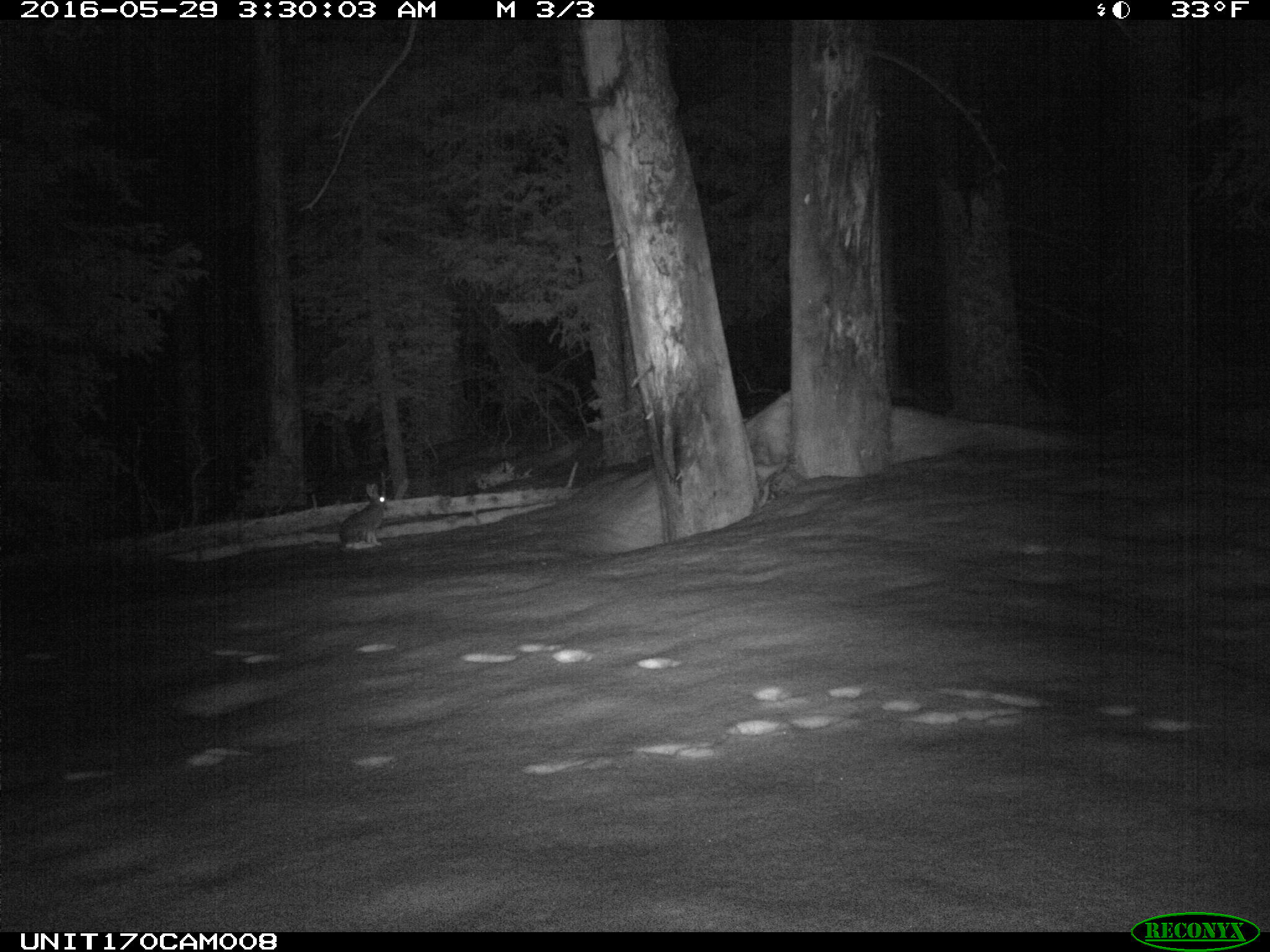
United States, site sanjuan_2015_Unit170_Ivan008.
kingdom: Animalia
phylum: Chordata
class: Mammalia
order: Lagomorpha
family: Leporidae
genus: Lepus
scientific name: Lepus americanus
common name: snowshoe hare